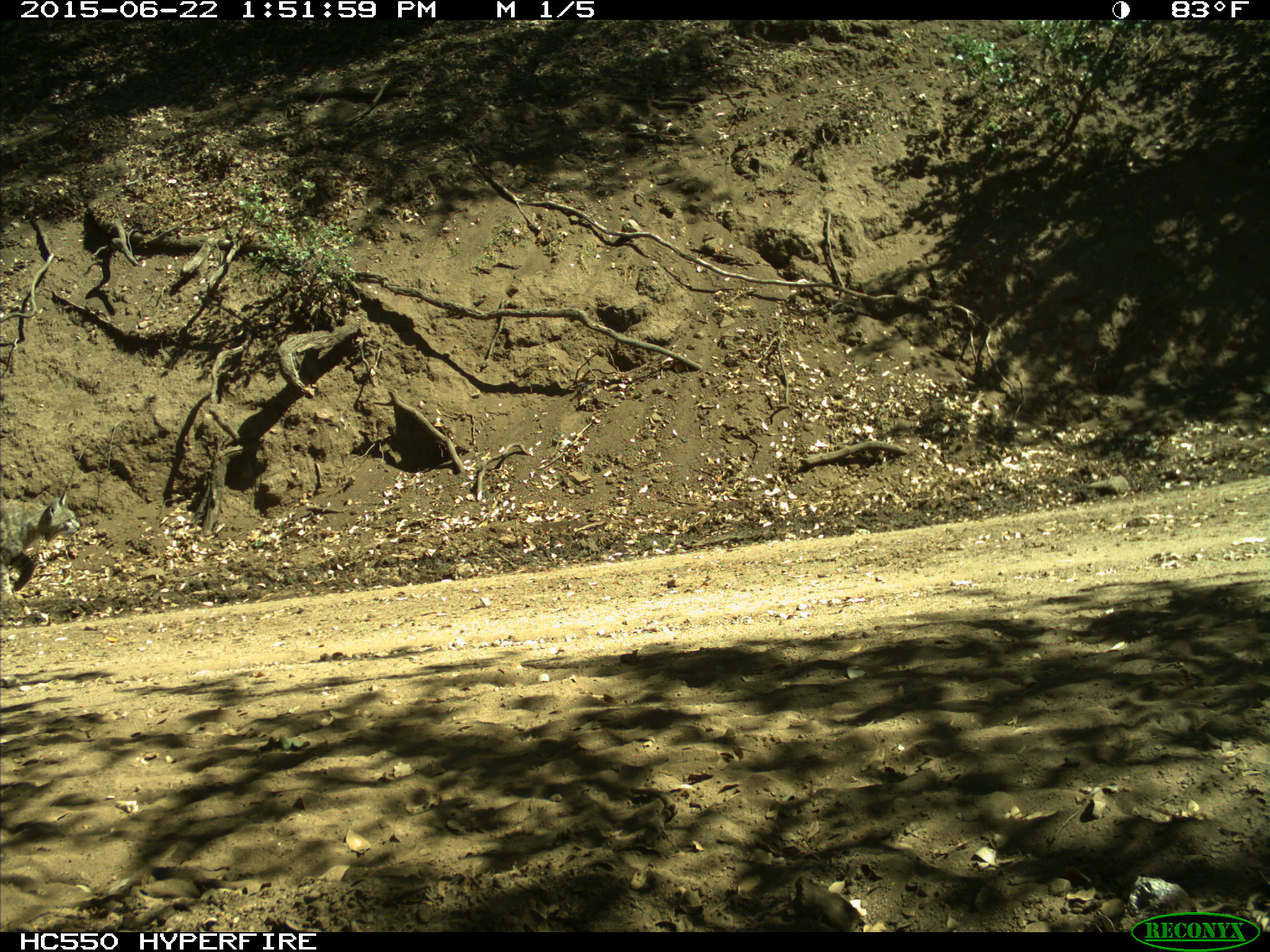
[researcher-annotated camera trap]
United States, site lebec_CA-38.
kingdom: Animalia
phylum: Chordata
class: Mammalia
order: Carnivora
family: Felidae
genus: Lynx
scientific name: Lynx rufus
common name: bobcat